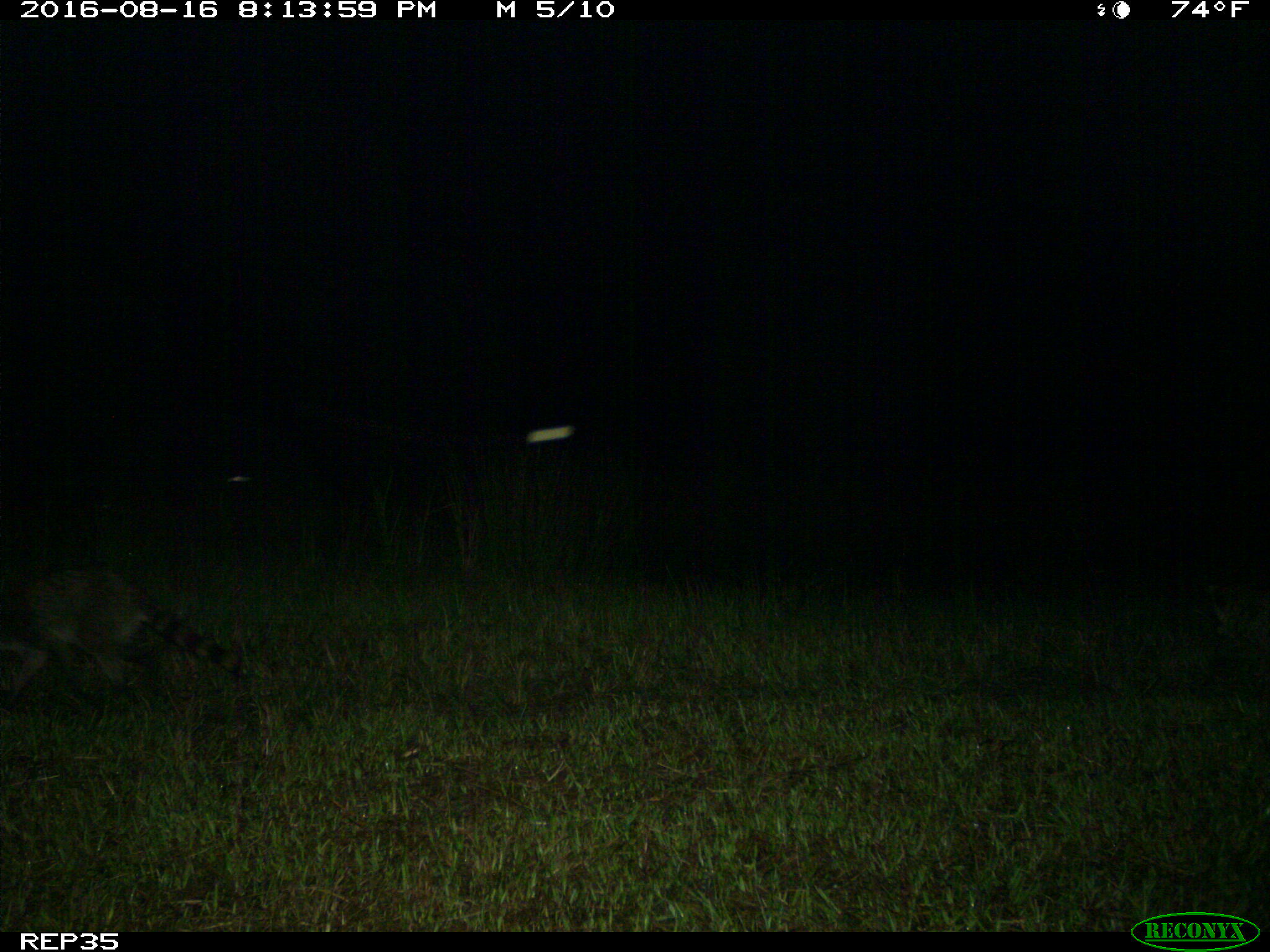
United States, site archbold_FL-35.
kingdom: Animalia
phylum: Chordata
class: Mammalia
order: Carnivora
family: Procyonidae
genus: Procyon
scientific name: Procyon lotor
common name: common raccoon